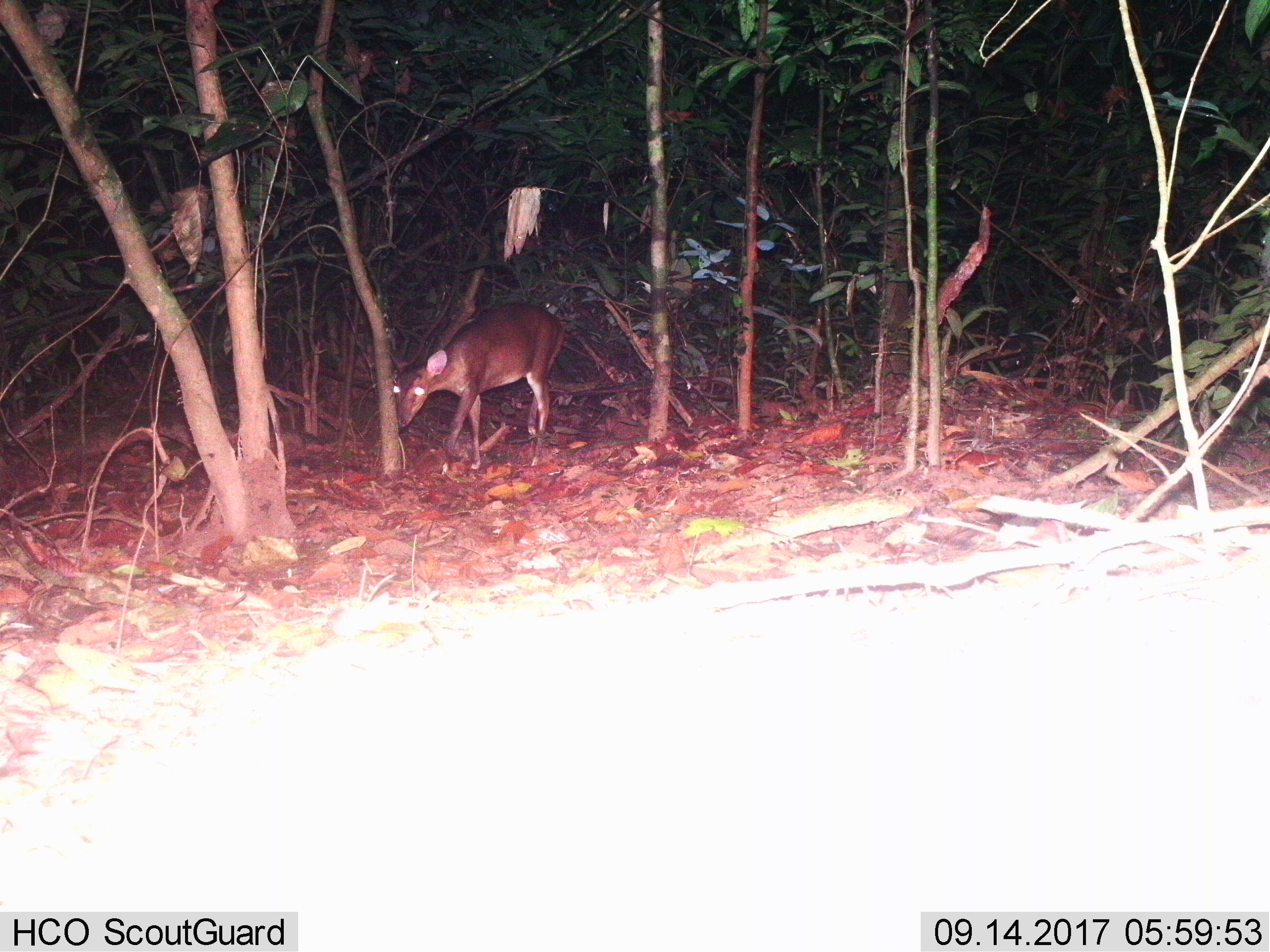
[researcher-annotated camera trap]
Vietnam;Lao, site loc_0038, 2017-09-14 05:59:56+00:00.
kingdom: Animalia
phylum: Chordata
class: Mammalia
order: Artiodactyla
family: Cervidae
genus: Muntiacus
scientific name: Muntiacus vuquangensis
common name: large-antlered muntjac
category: large antlered muntjac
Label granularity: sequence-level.